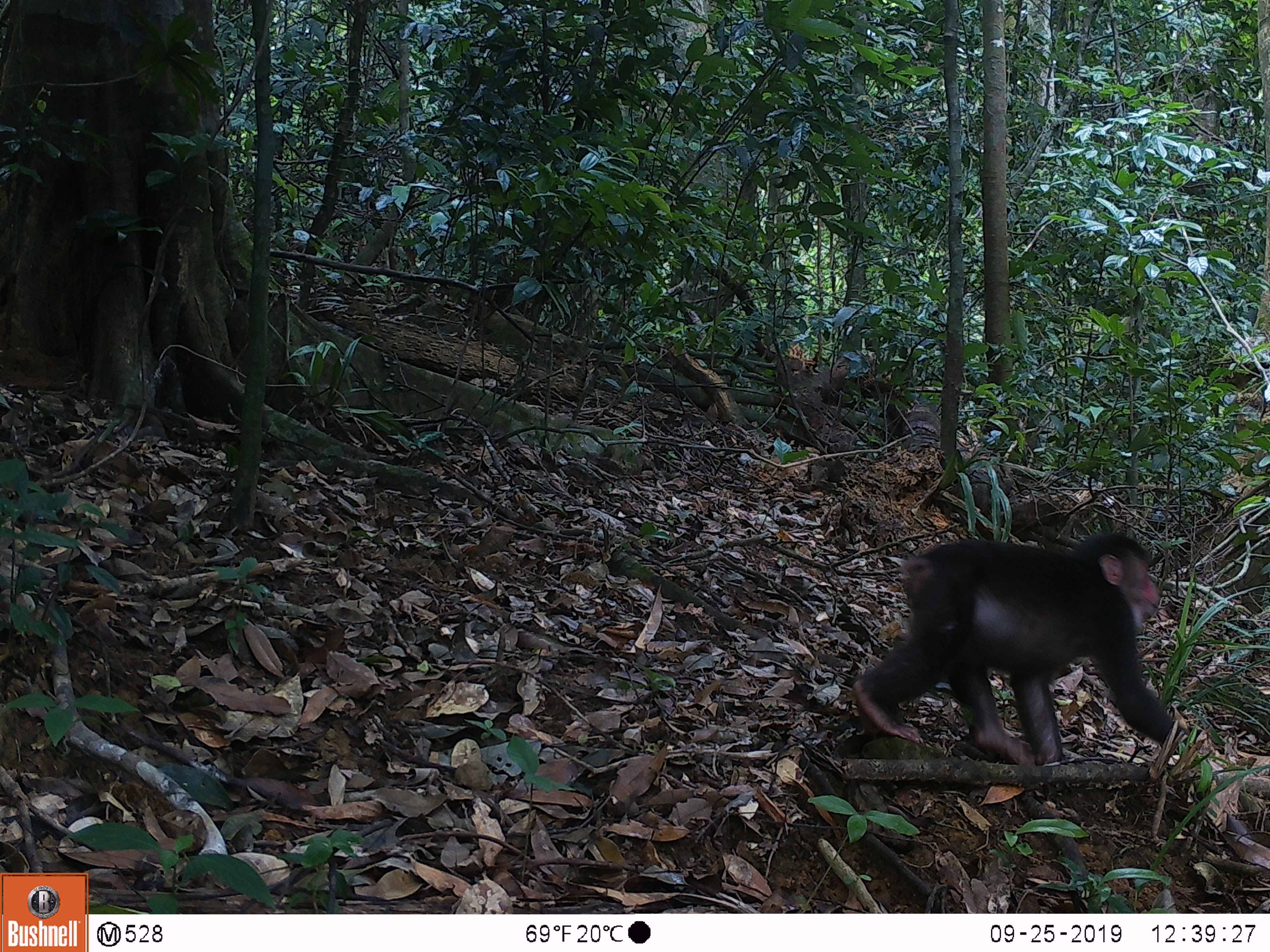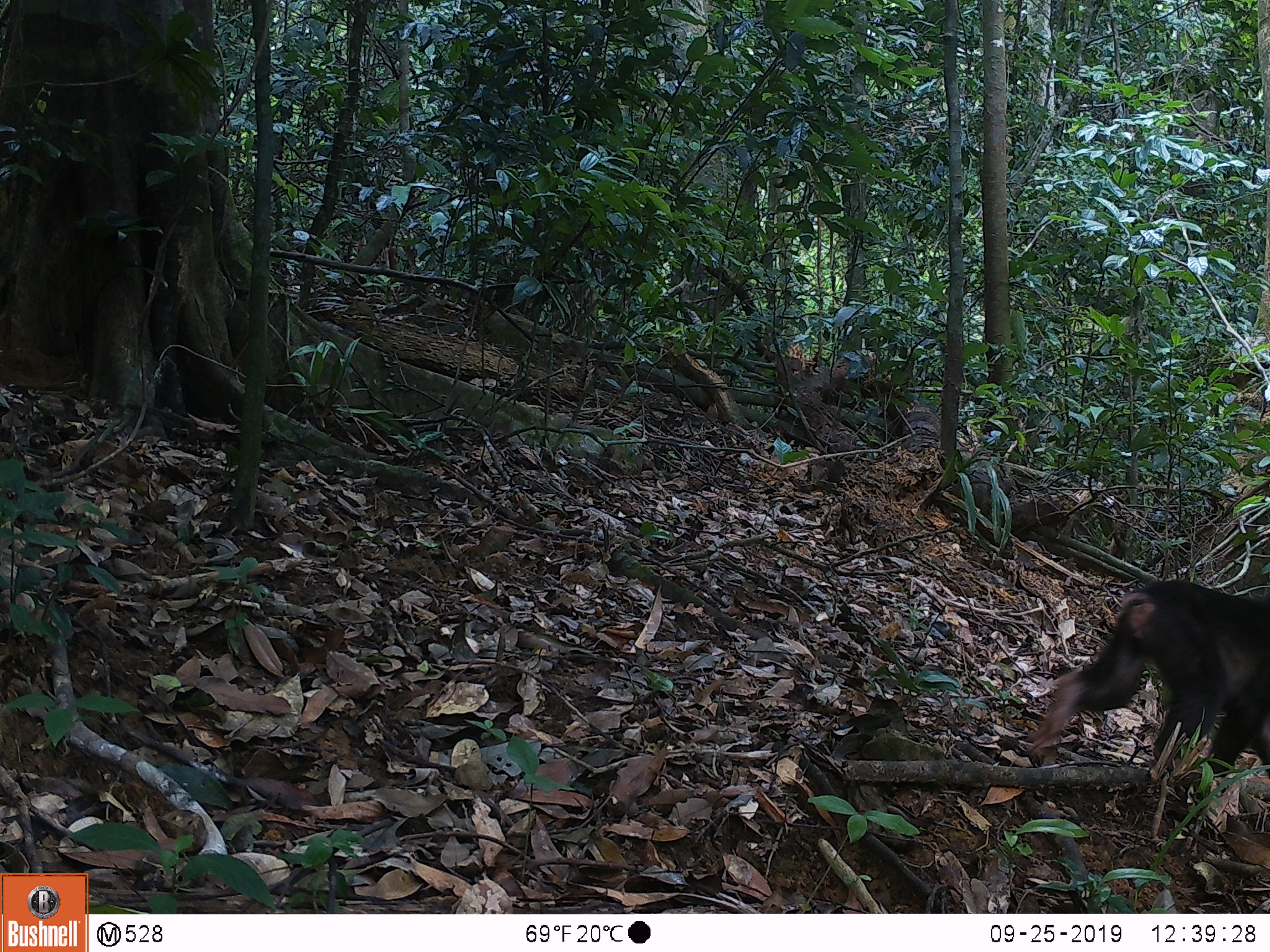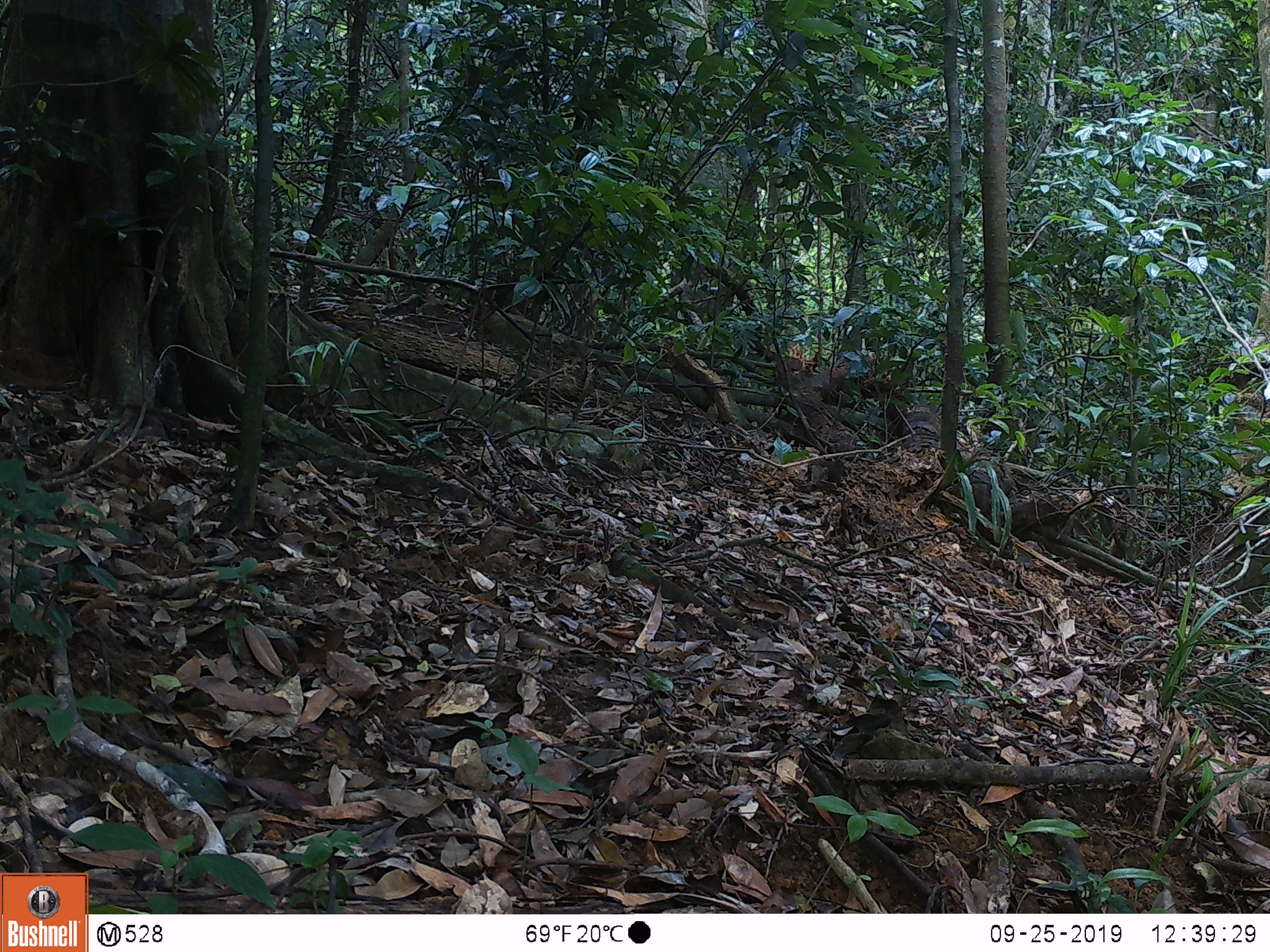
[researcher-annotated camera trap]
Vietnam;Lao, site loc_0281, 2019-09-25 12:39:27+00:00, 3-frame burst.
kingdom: Animalia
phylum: Chordata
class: Mammalia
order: Primates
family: Cercopithecidae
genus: Macaca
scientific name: Macaca arctoides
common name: stump-tailed macaque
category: stump tailed macaque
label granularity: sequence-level